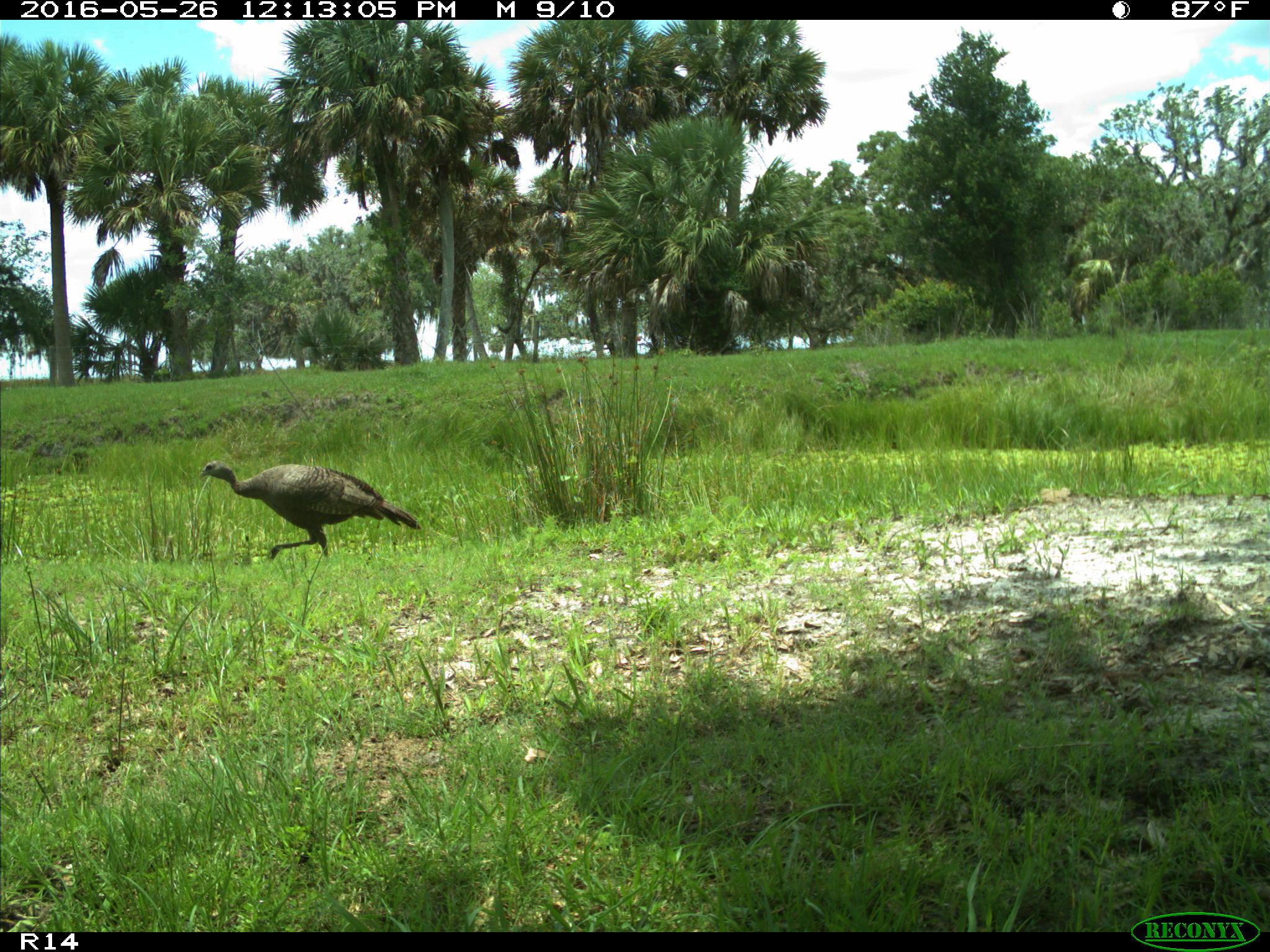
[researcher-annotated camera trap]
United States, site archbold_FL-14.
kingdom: Animalia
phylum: Chordata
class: Aves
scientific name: Aves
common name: birds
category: unidentified bird